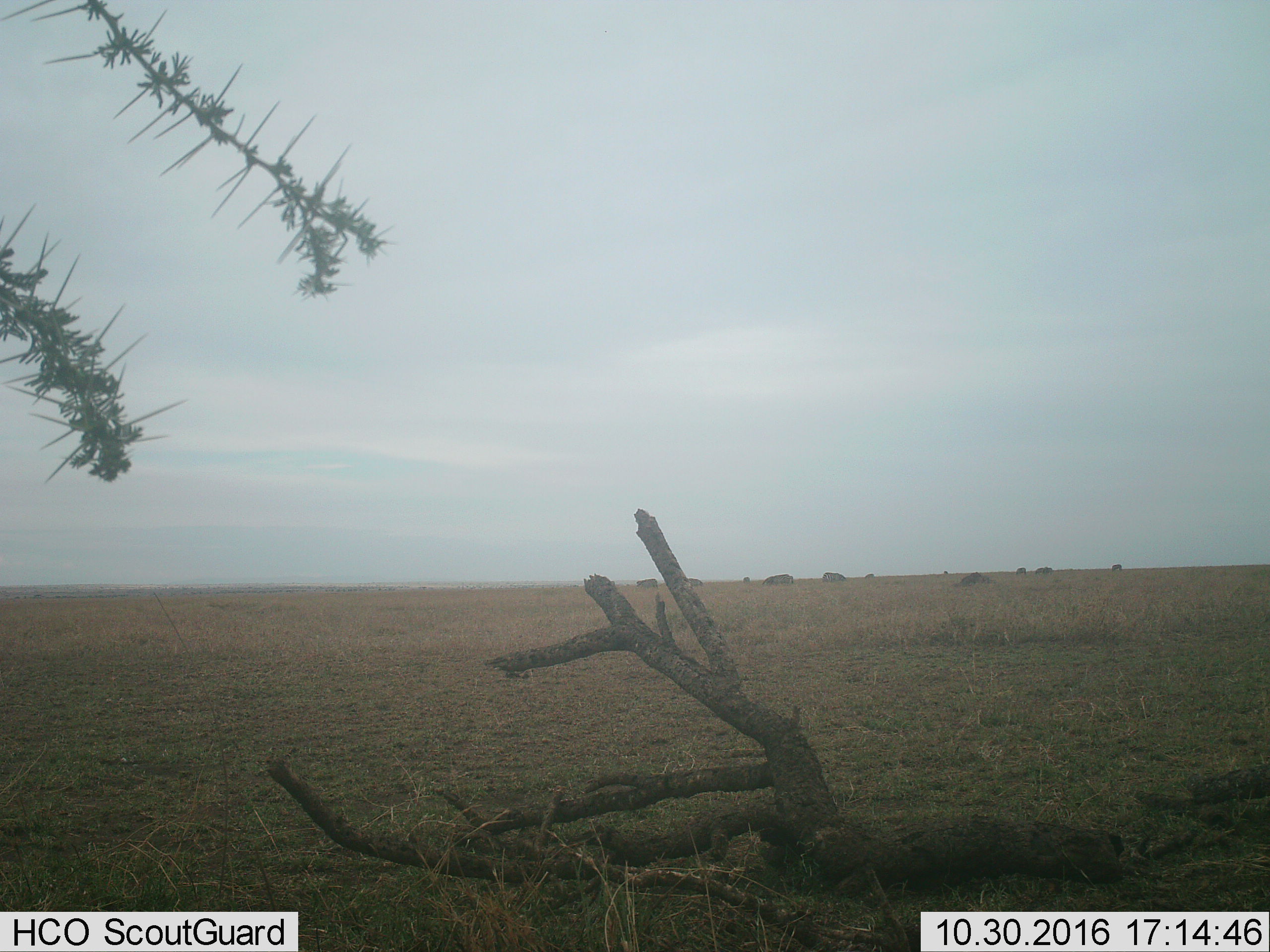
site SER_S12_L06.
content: unidentified animal